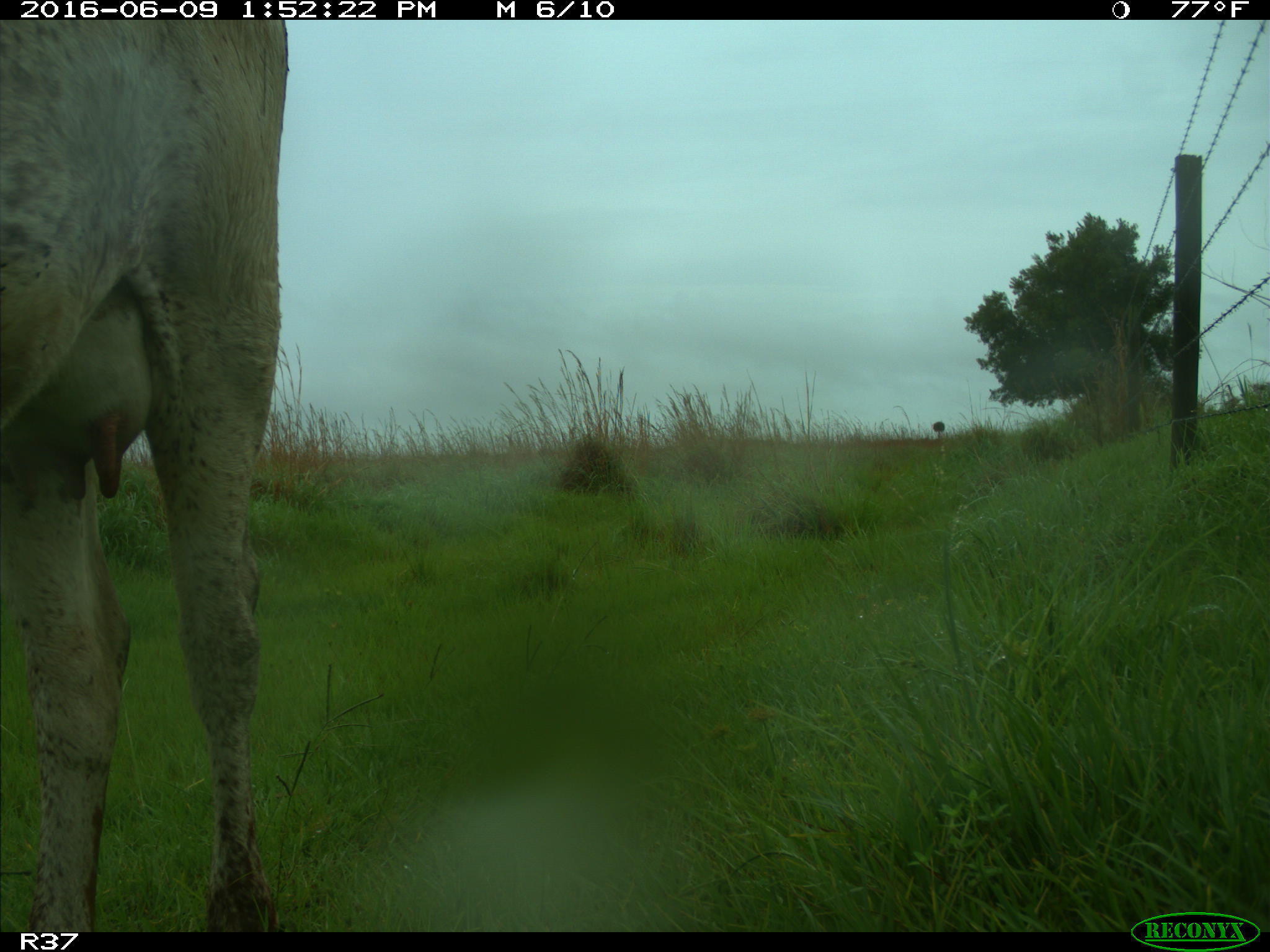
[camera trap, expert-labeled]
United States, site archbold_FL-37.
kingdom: Animalia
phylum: Chordata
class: Mammalia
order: Artiodactyla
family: Bovidae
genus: Bos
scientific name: Bos taurus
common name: domestic cow